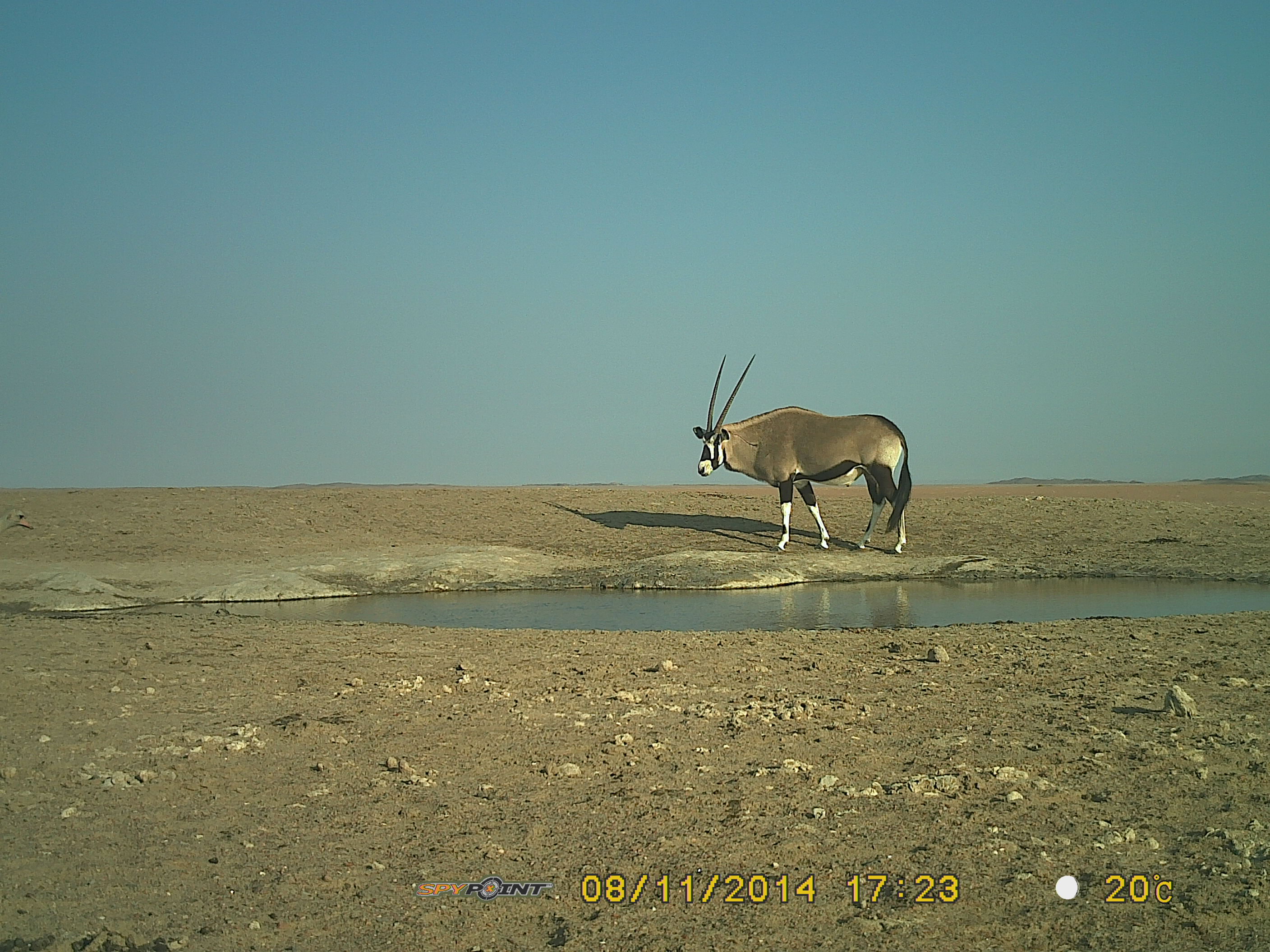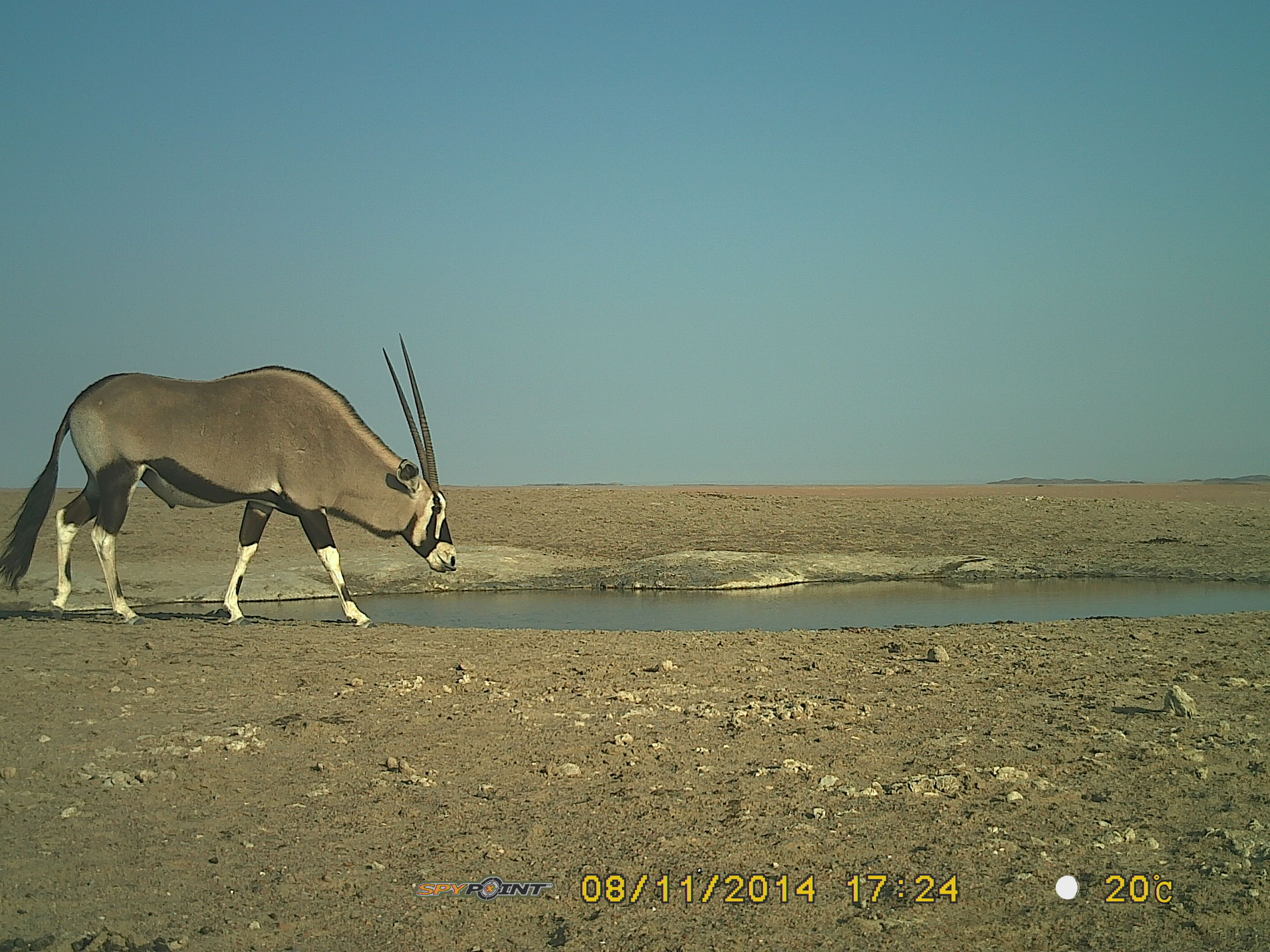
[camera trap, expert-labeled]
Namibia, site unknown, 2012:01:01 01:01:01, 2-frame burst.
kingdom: Animalia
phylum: Chordata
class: Mammalia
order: Artiodactyla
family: Bovidae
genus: Oryx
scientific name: Oryx gazella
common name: gemsbok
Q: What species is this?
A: Oryx gazella (gemsbok).